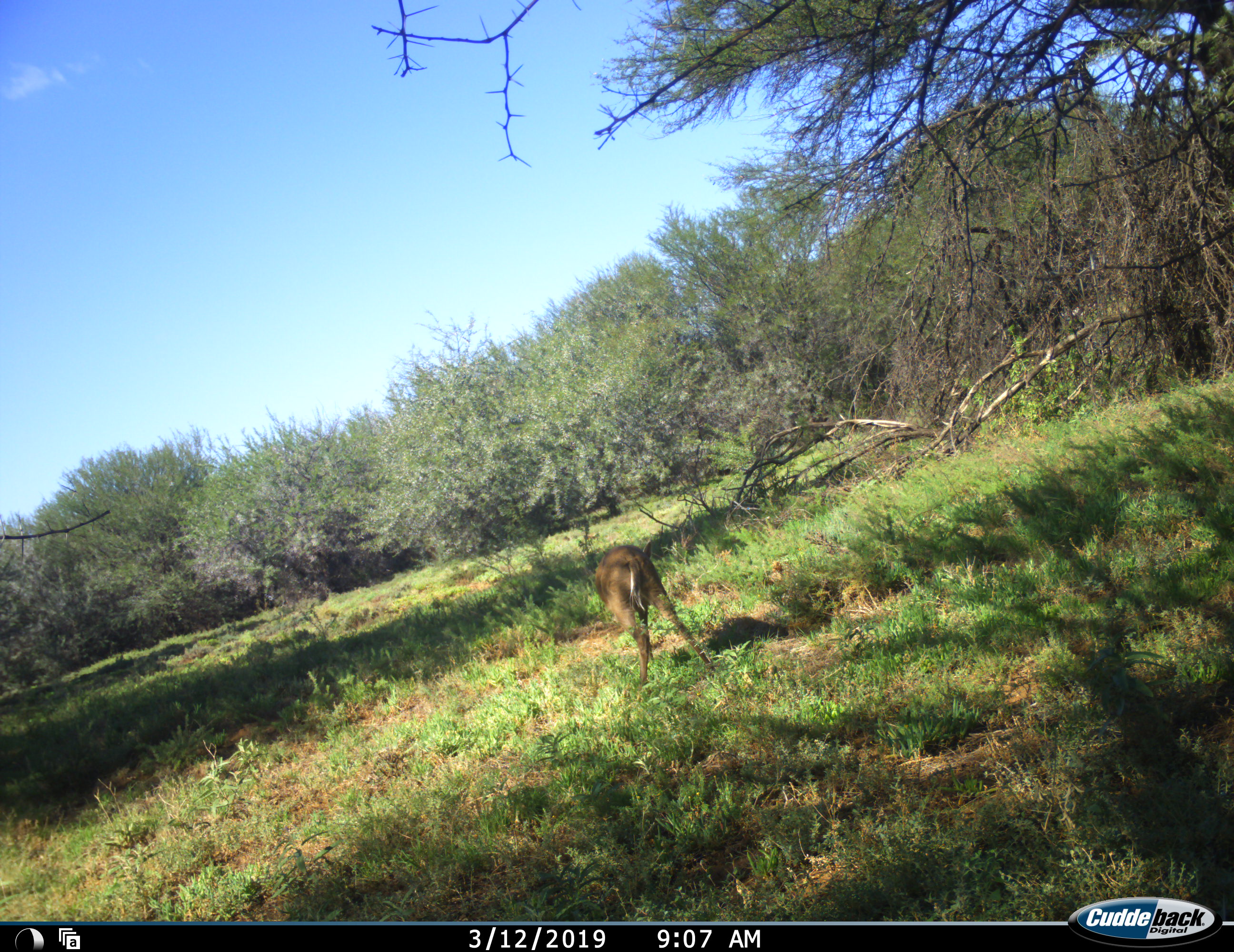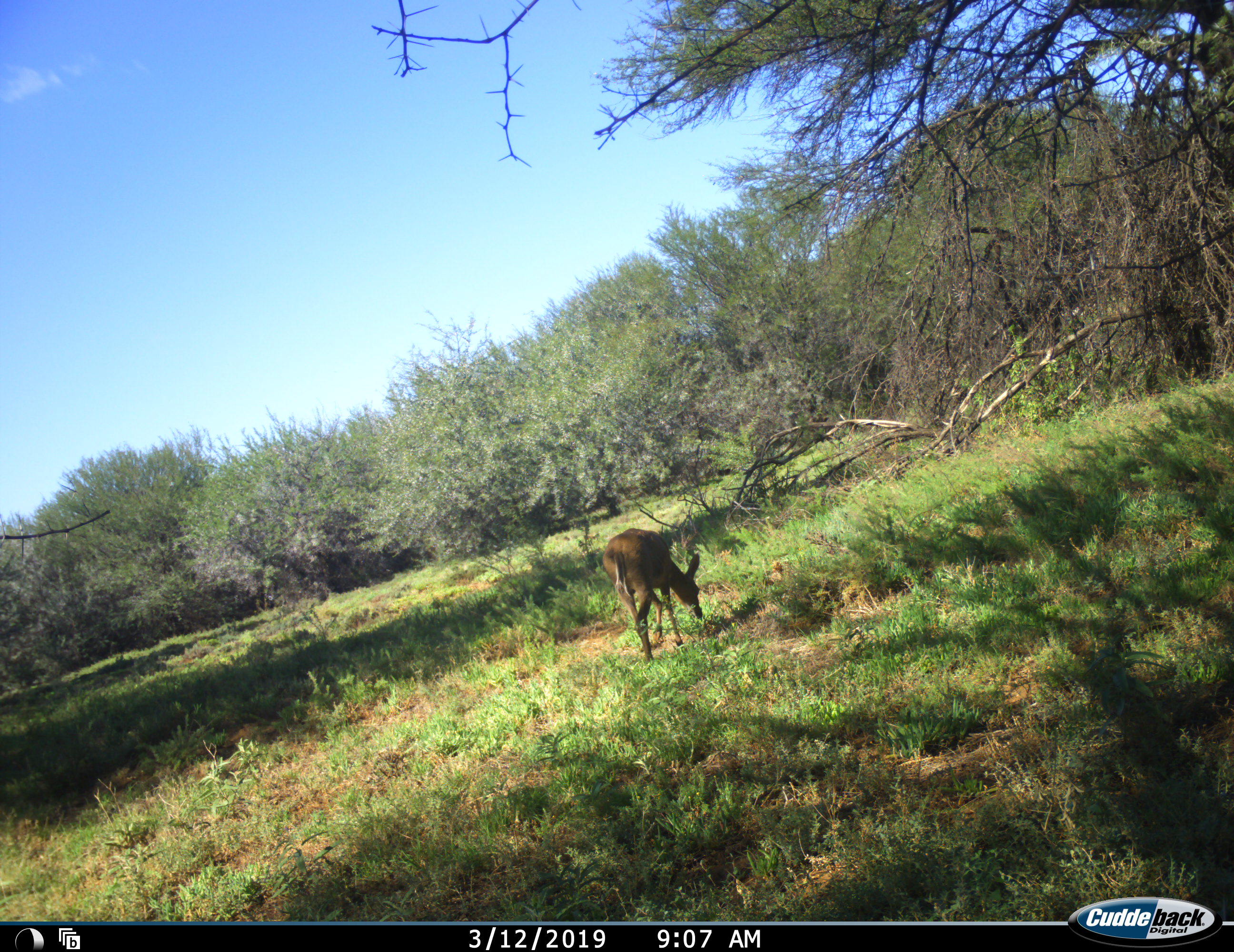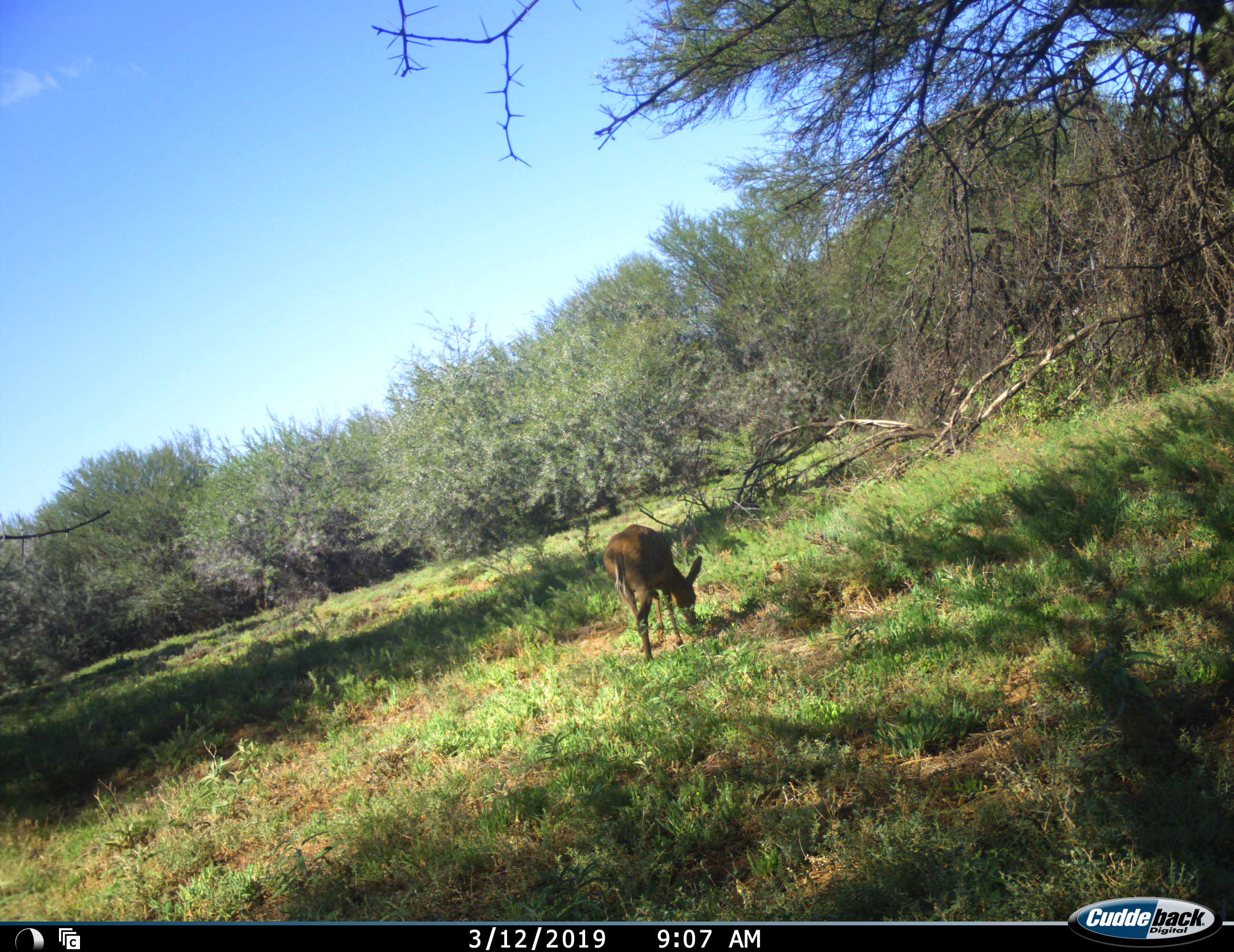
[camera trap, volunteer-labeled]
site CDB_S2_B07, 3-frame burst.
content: unidentified animal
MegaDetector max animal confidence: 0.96